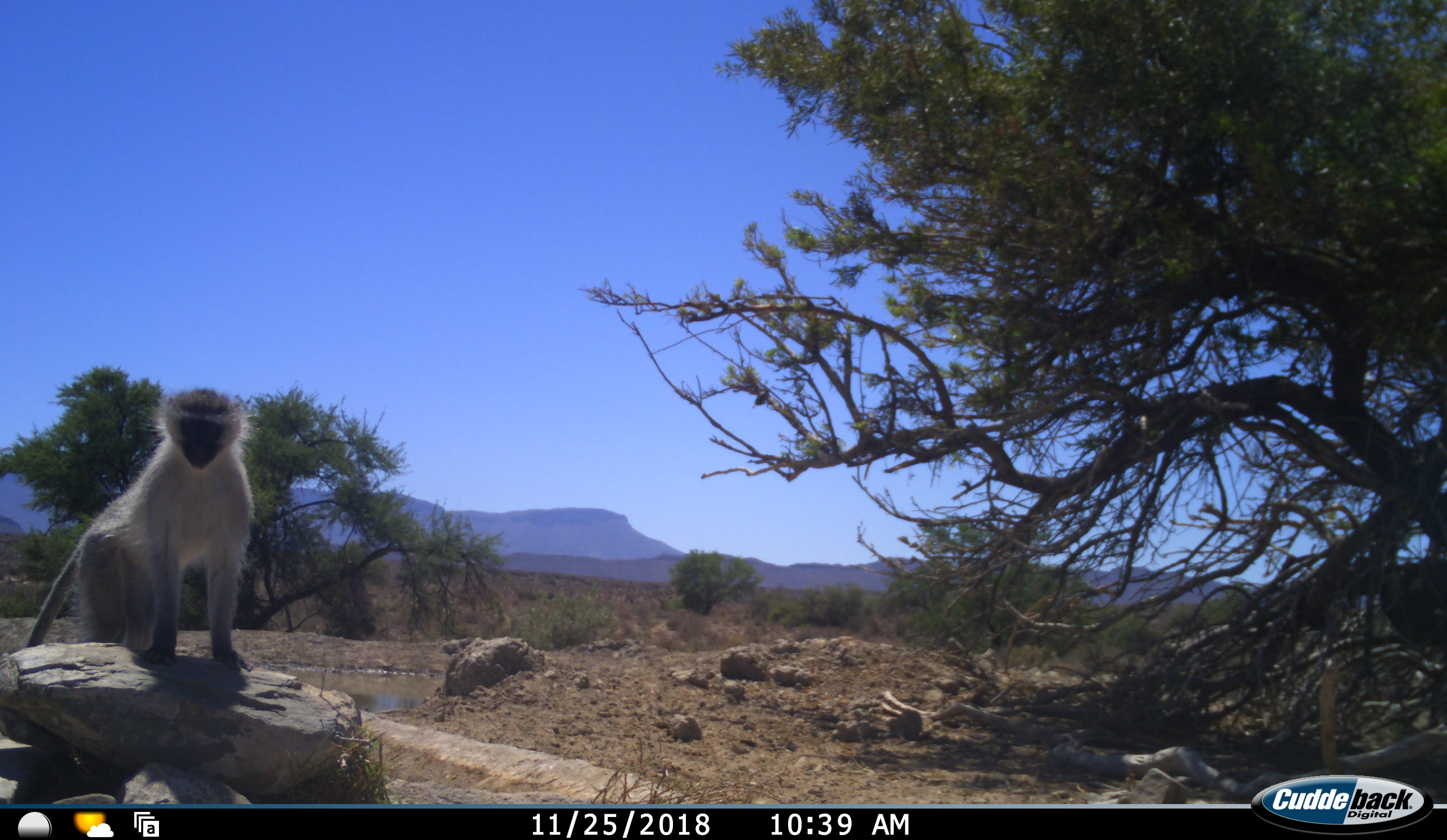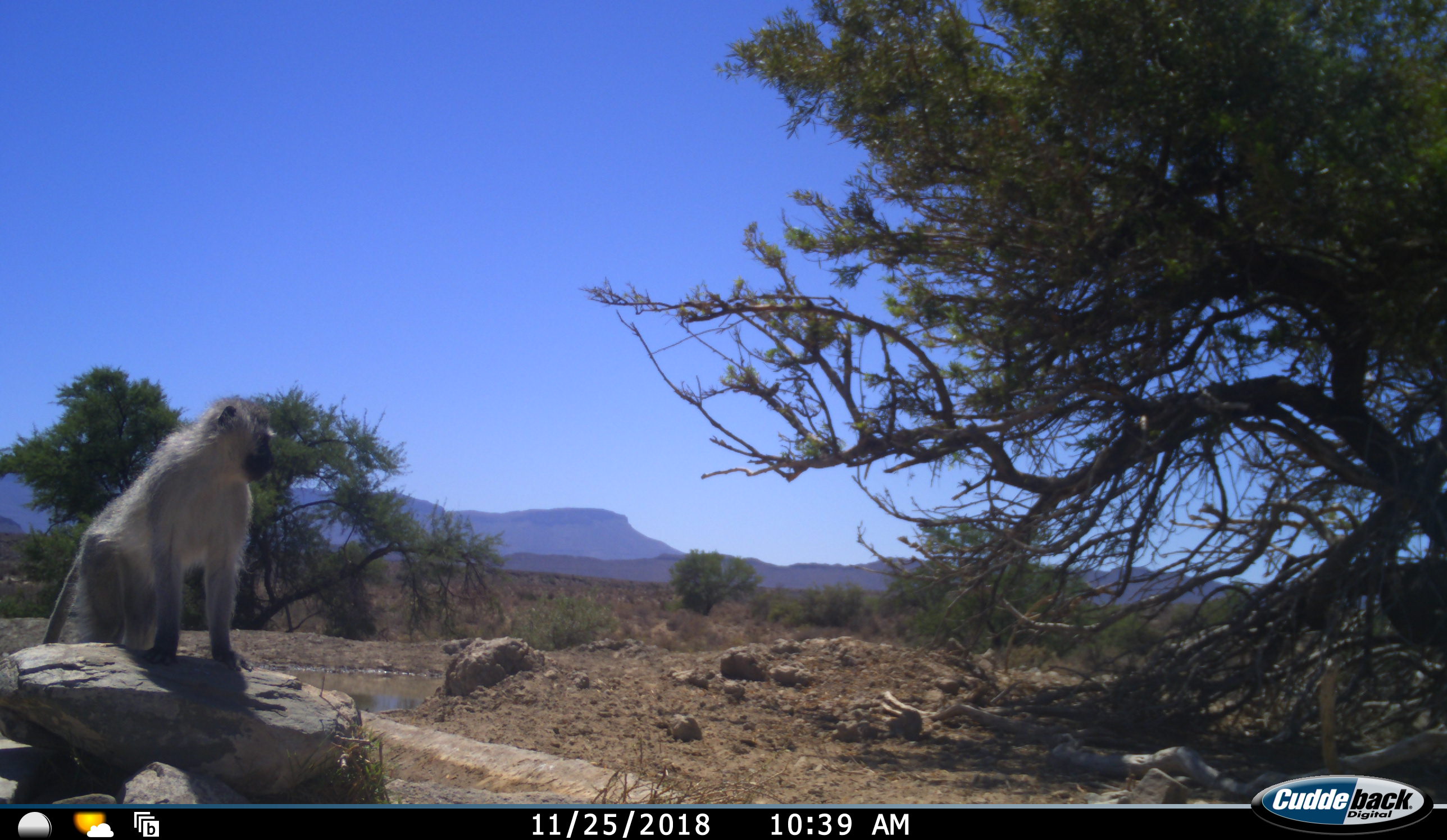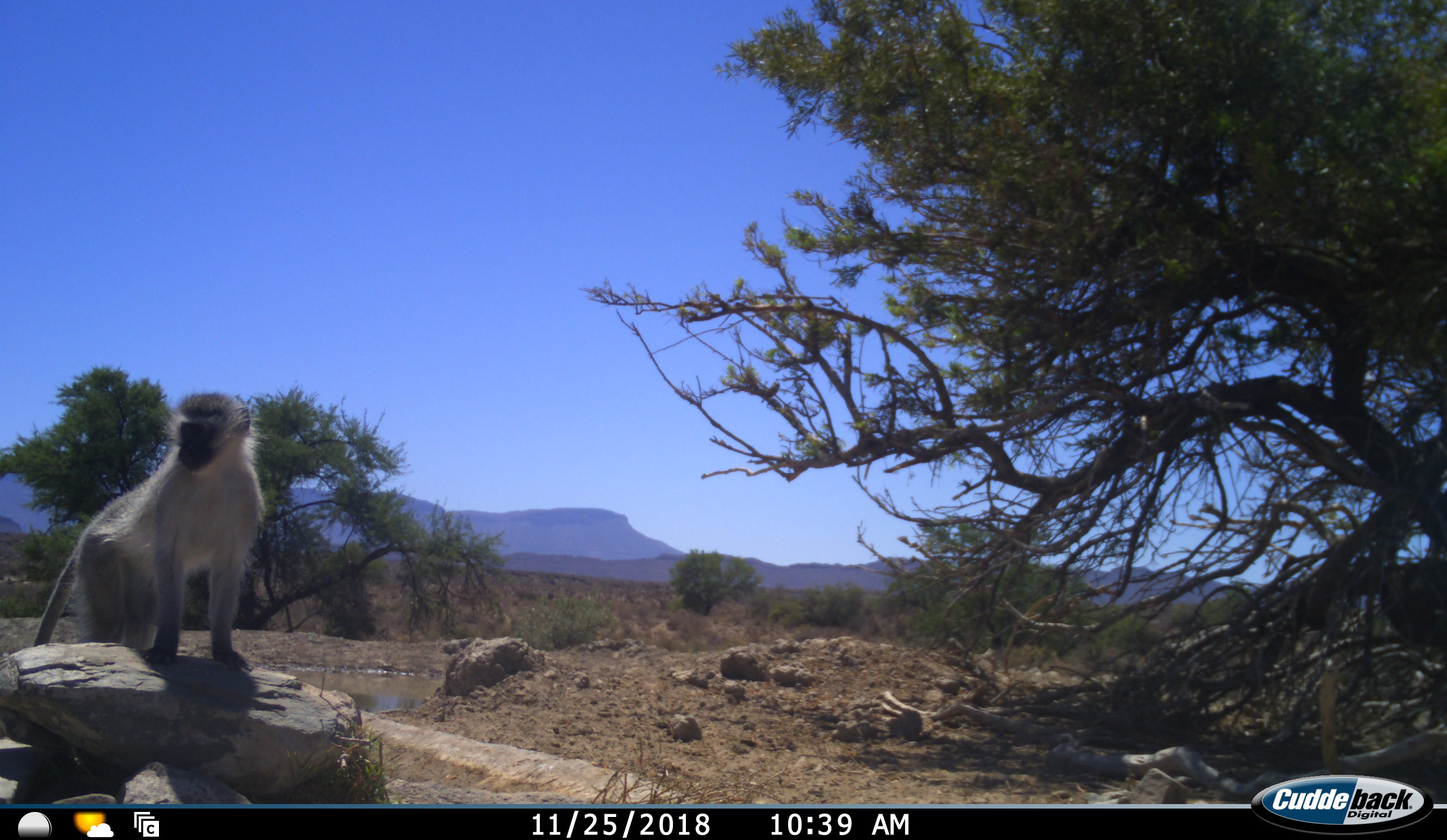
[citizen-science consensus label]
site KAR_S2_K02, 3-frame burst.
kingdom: Animalia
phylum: Chordata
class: Mammalia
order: Primates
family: Cercopithecidae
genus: Chlorocebus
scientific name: Chlorocebus pygerythrus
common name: vervet monkey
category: monkeyvervet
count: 1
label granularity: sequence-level